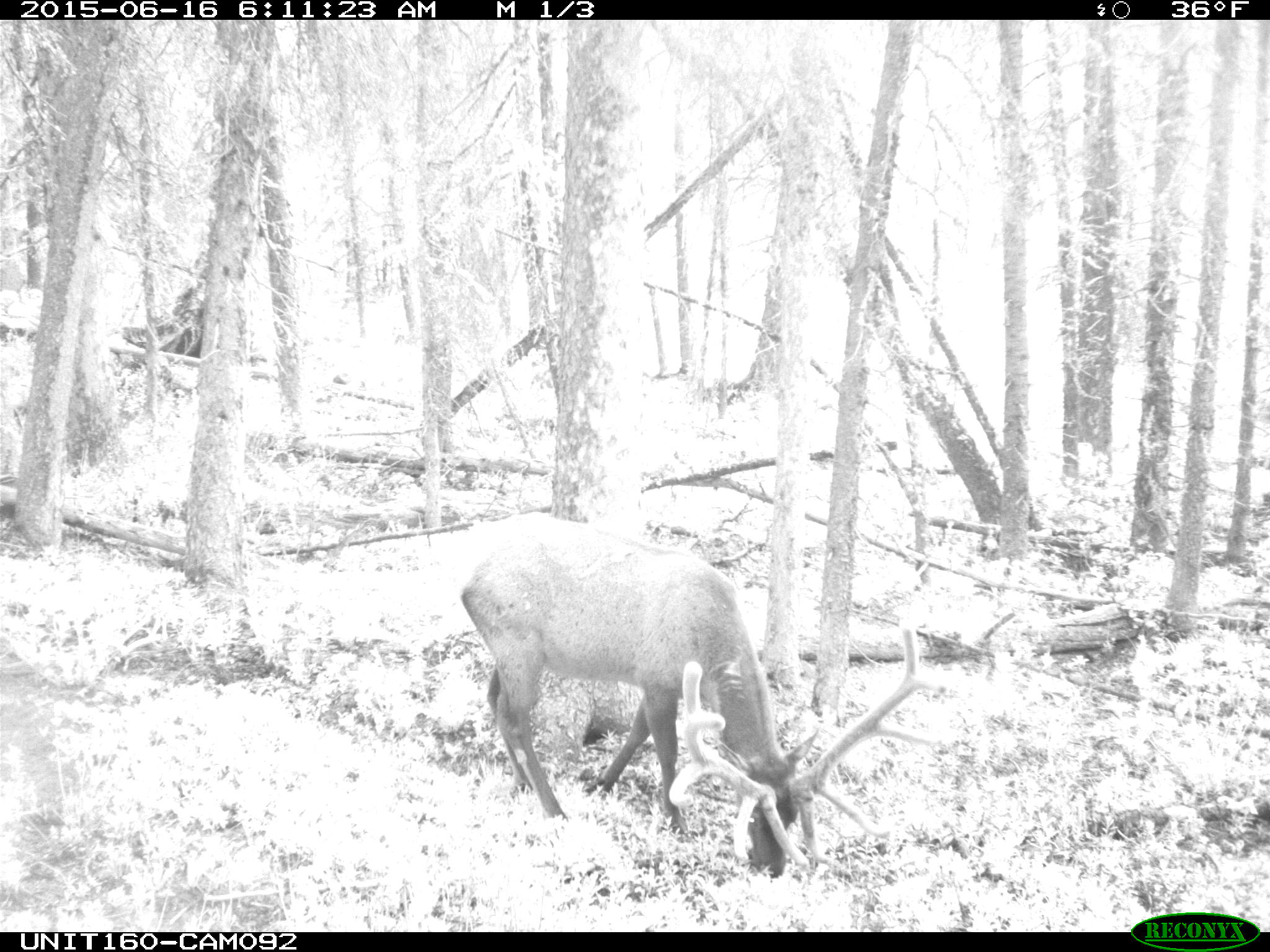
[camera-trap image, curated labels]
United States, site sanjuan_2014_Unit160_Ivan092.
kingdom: Animalia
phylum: Chordata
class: Mammalia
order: Artiodactyla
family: Cervidae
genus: Cervus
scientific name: Cervus elaphus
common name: red deer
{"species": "Cervus elaphus (red deer)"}